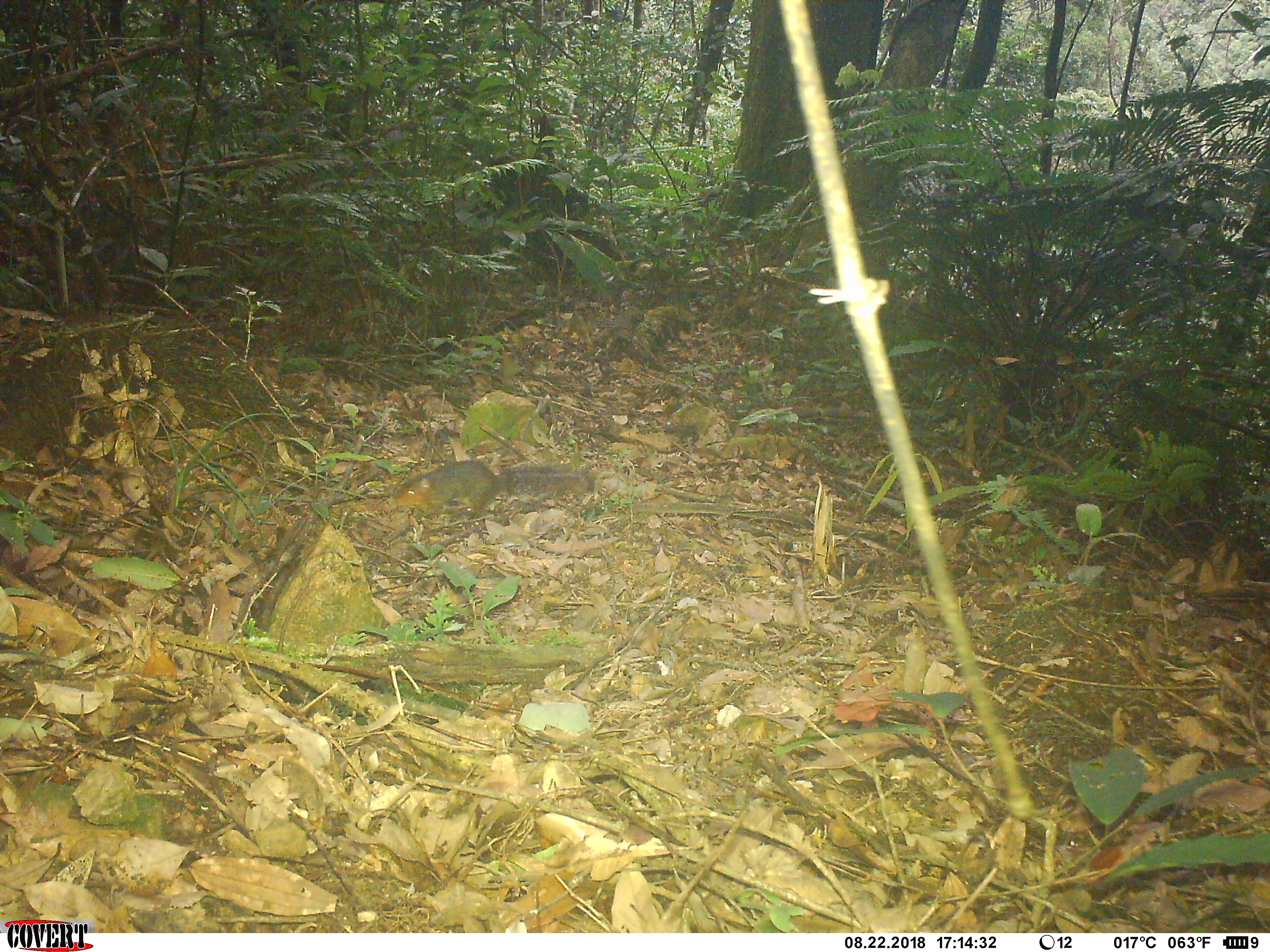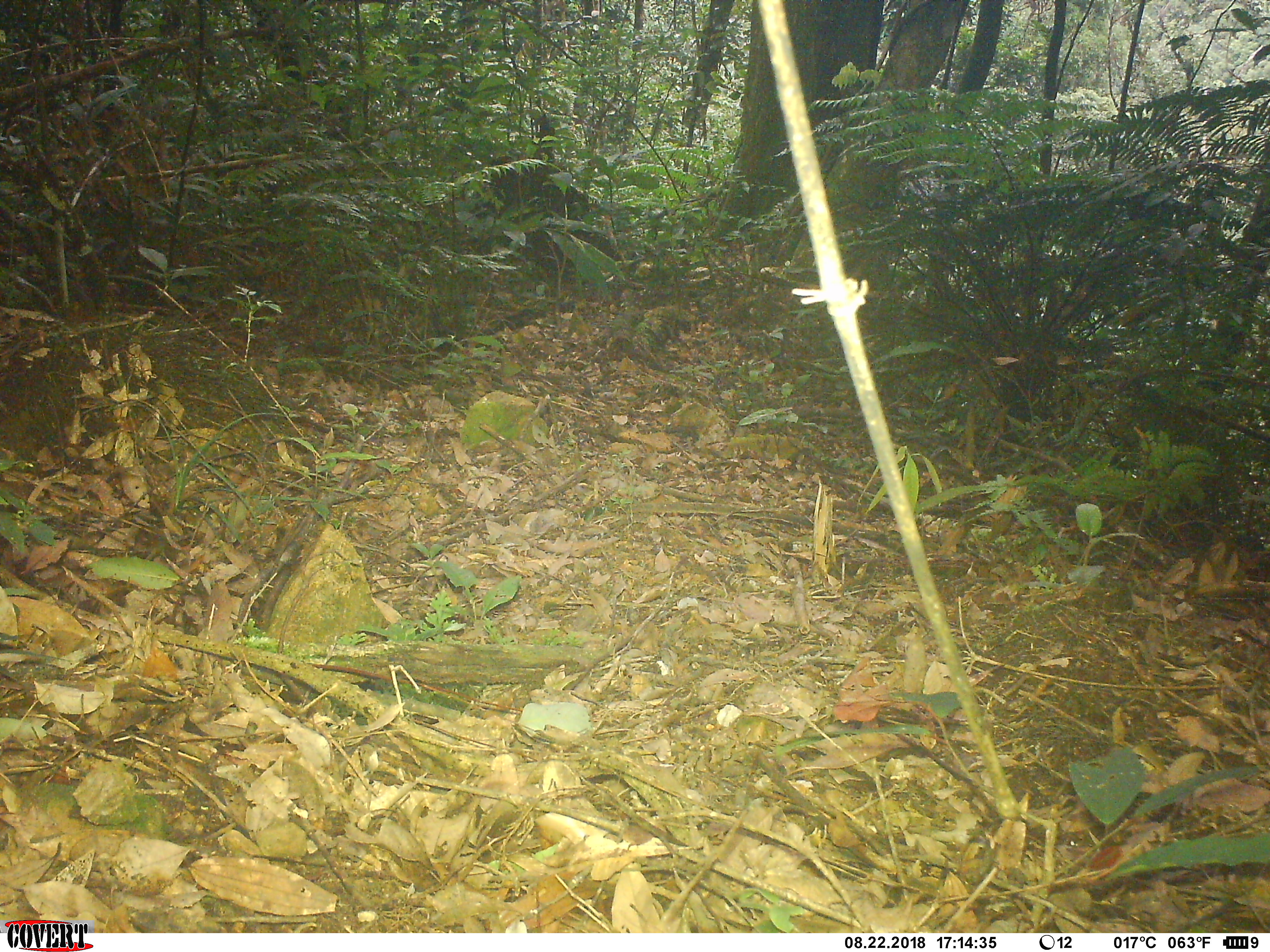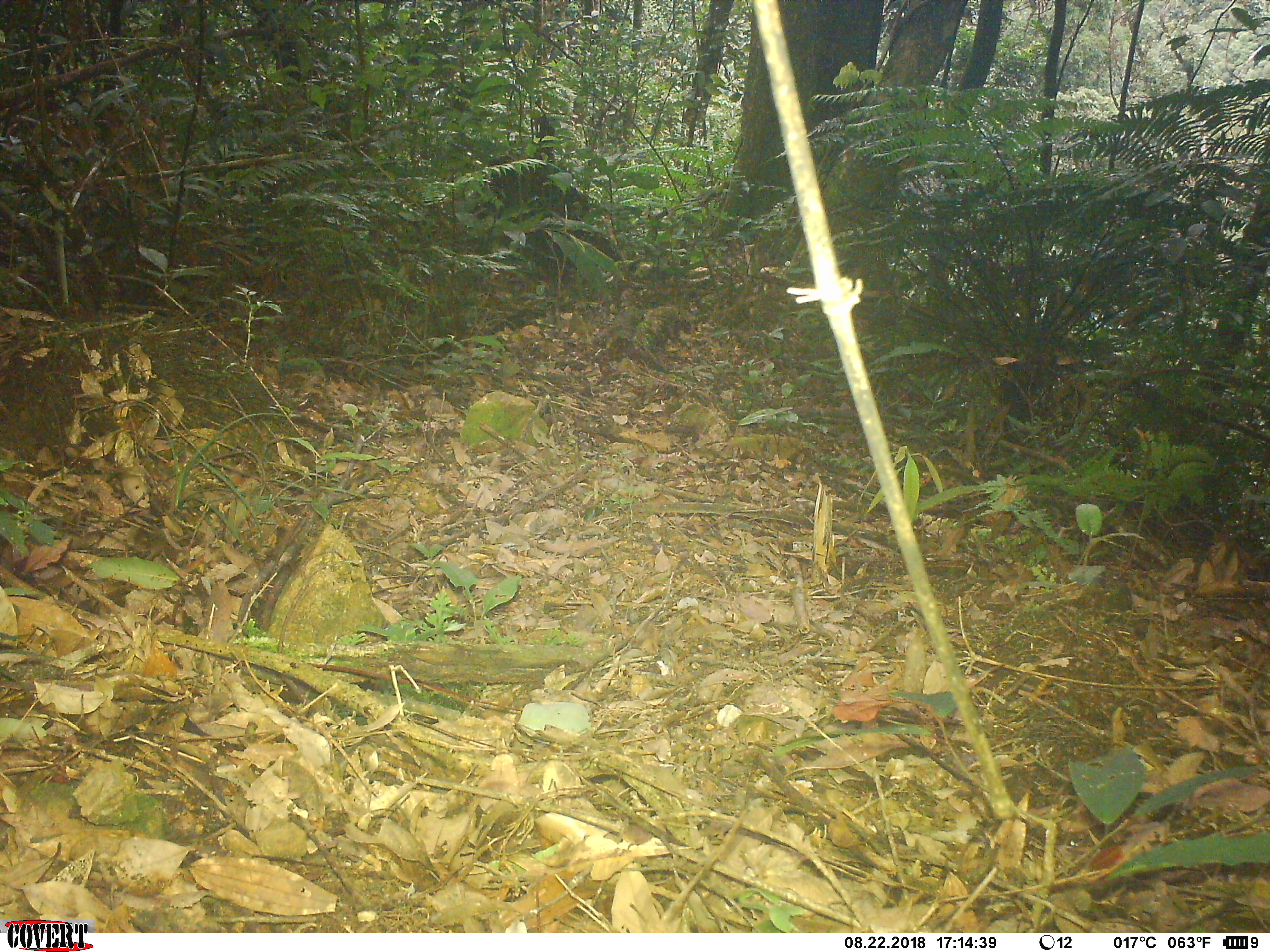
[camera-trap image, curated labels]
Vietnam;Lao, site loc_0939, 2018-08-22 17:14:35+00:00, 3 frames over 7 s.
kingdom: Animalia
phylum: Chordata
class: Mammalia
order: Rodentia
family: Sciuridae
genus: Dremomys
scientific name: Dremomys rufigenis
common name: red-cheeked squirrel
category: red cheeked squirrel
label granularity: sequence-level